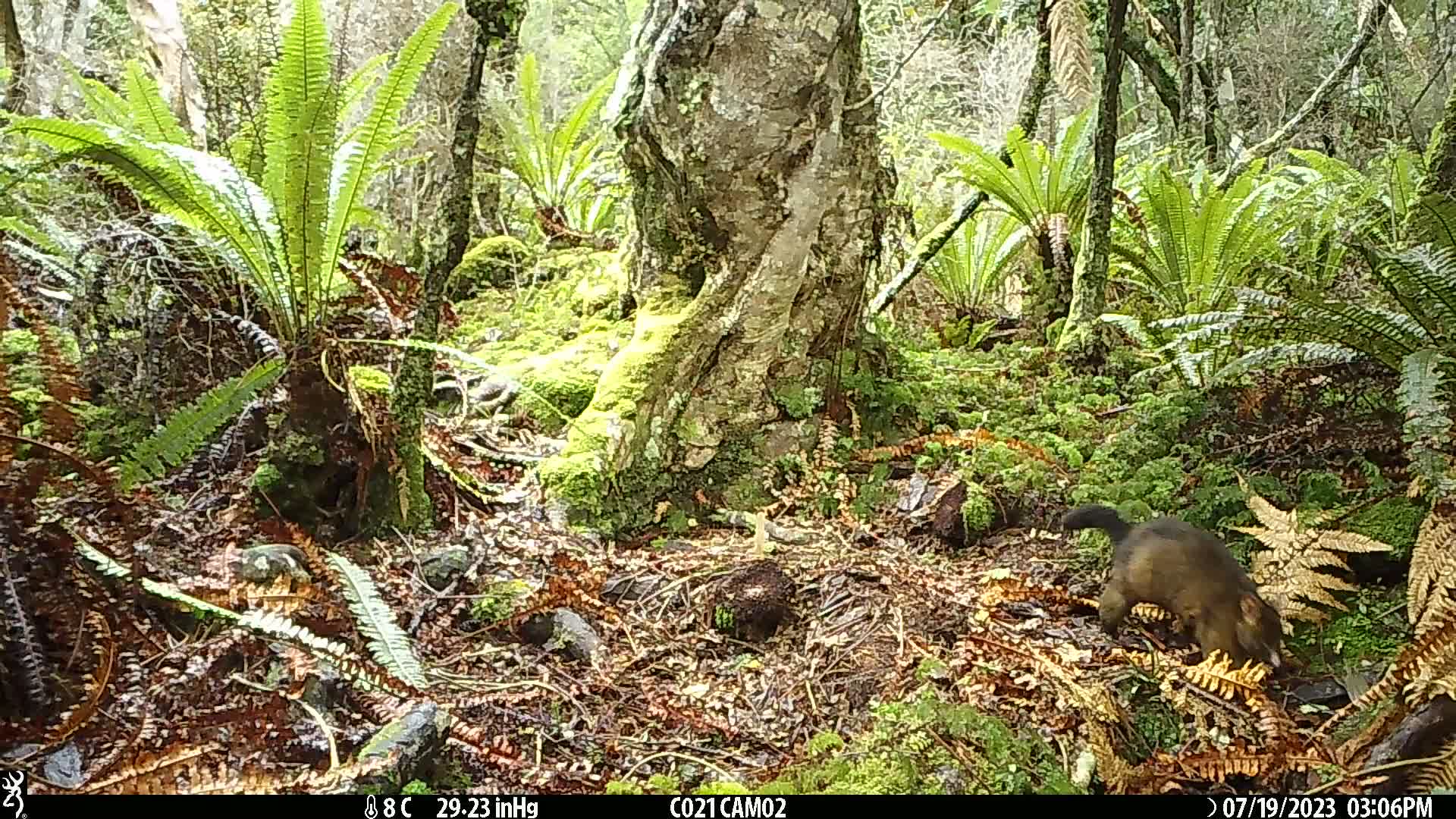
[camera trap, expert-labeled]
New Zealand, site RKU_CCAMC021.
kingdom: Animalia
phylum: Chordata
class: Mammalia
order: Diprotodontia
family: Phalangeridae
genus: Trichosurus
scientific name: Trichosurus vulpecula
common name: common brushtail possum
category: possum